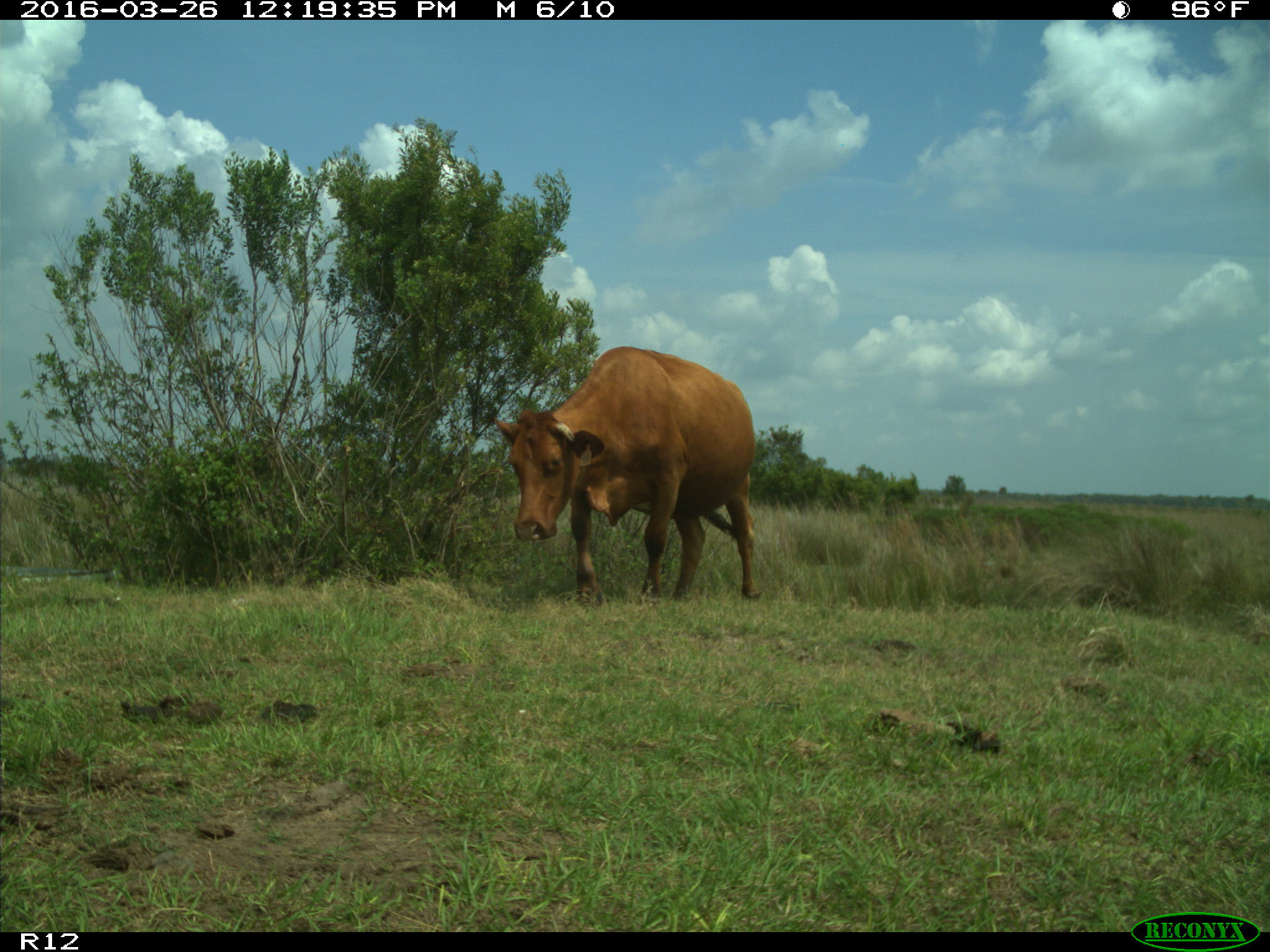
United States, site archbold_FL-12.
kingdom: Animalia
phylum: Chordata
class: Mammalia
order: Artiodactyla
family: Bovidae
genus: Bos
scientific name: Bos taurus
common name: domestic cow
Bos taurus (domestic cow).